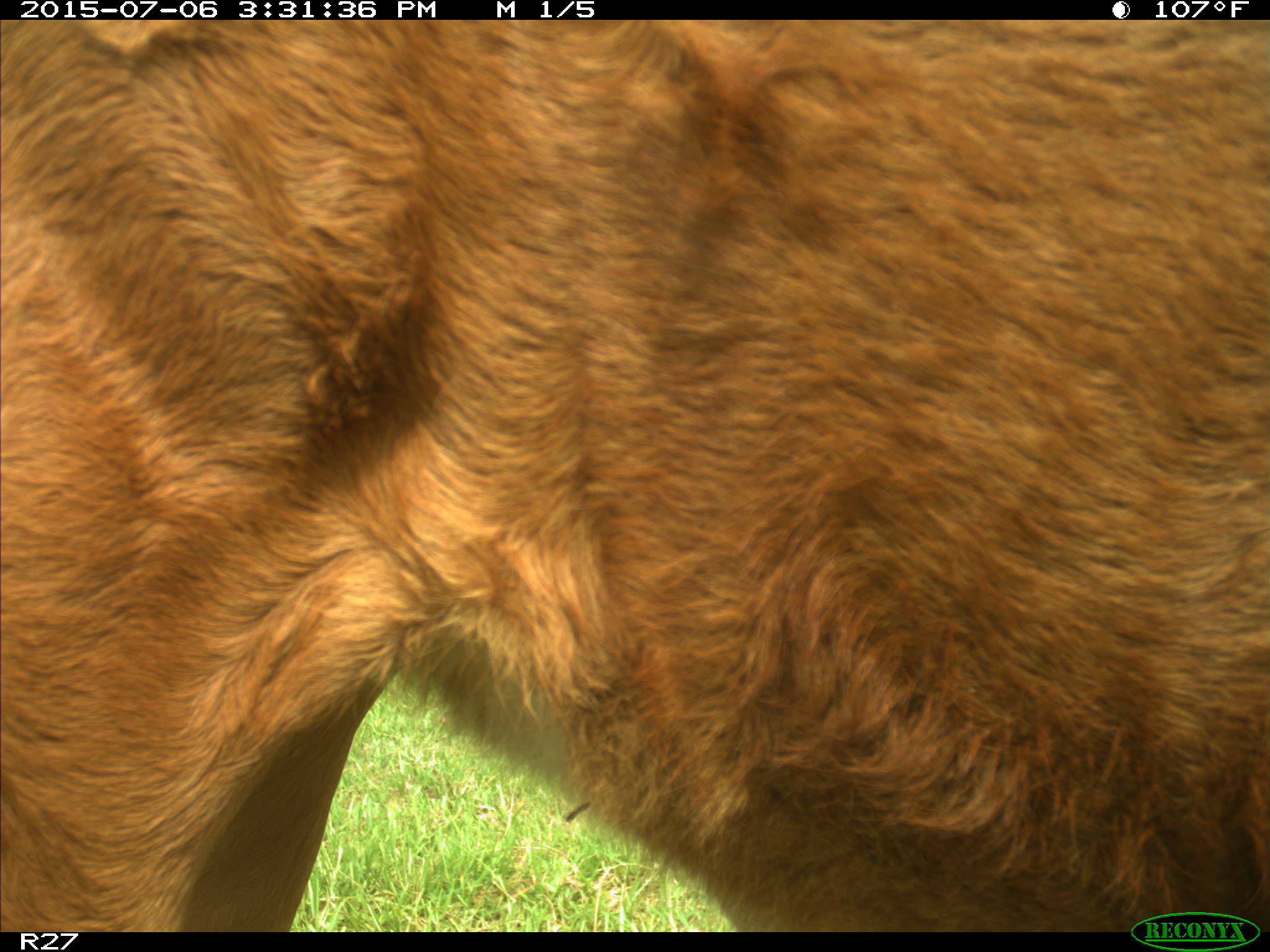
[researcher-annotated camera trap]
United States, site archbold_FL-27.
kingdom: Animalia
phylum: Chordata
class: Mammalia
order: Artiodactyla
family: Bovidae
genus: Bos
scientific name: Bos taurus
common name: domestic cow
Bos taurus (domestic cow).